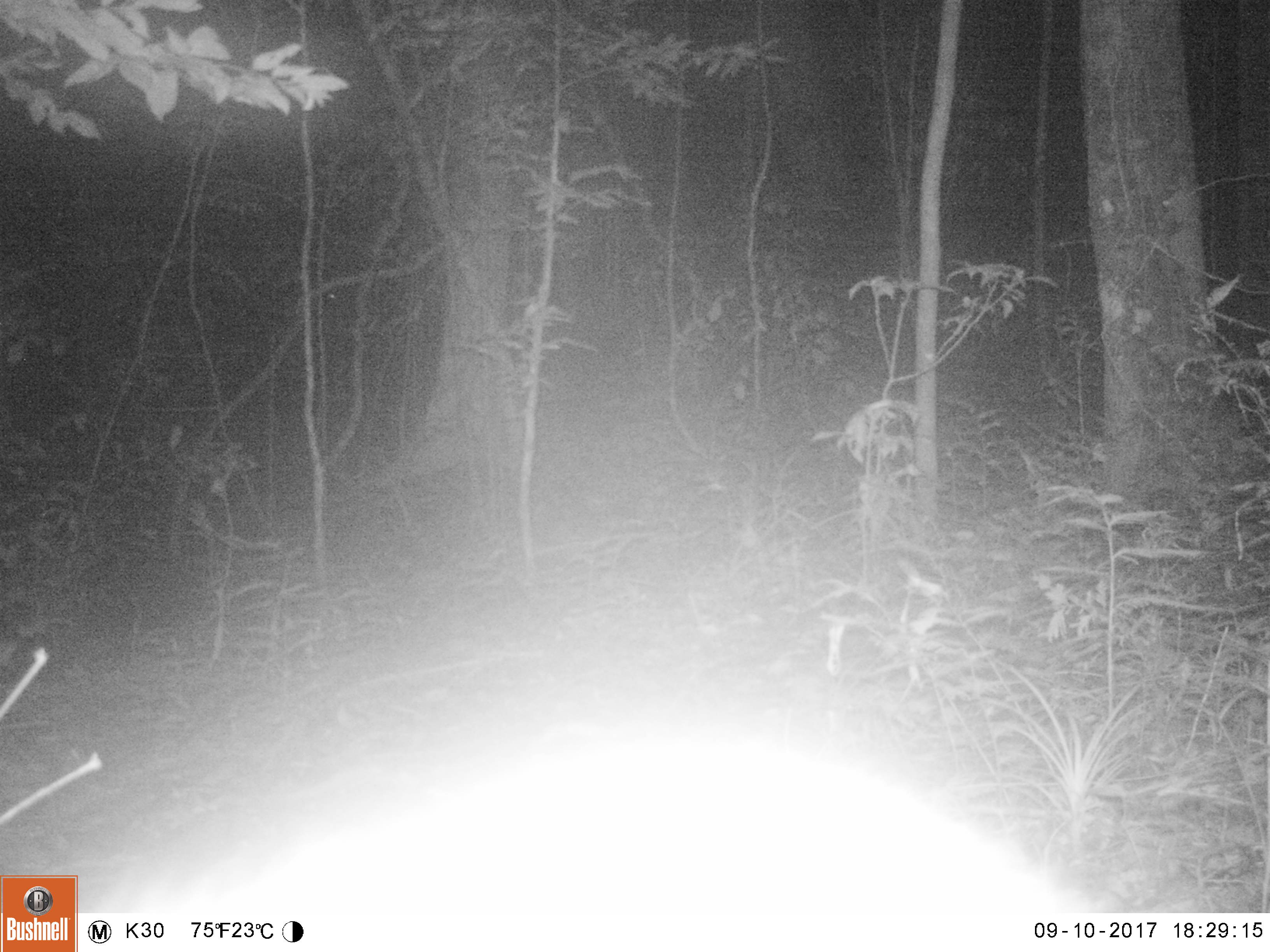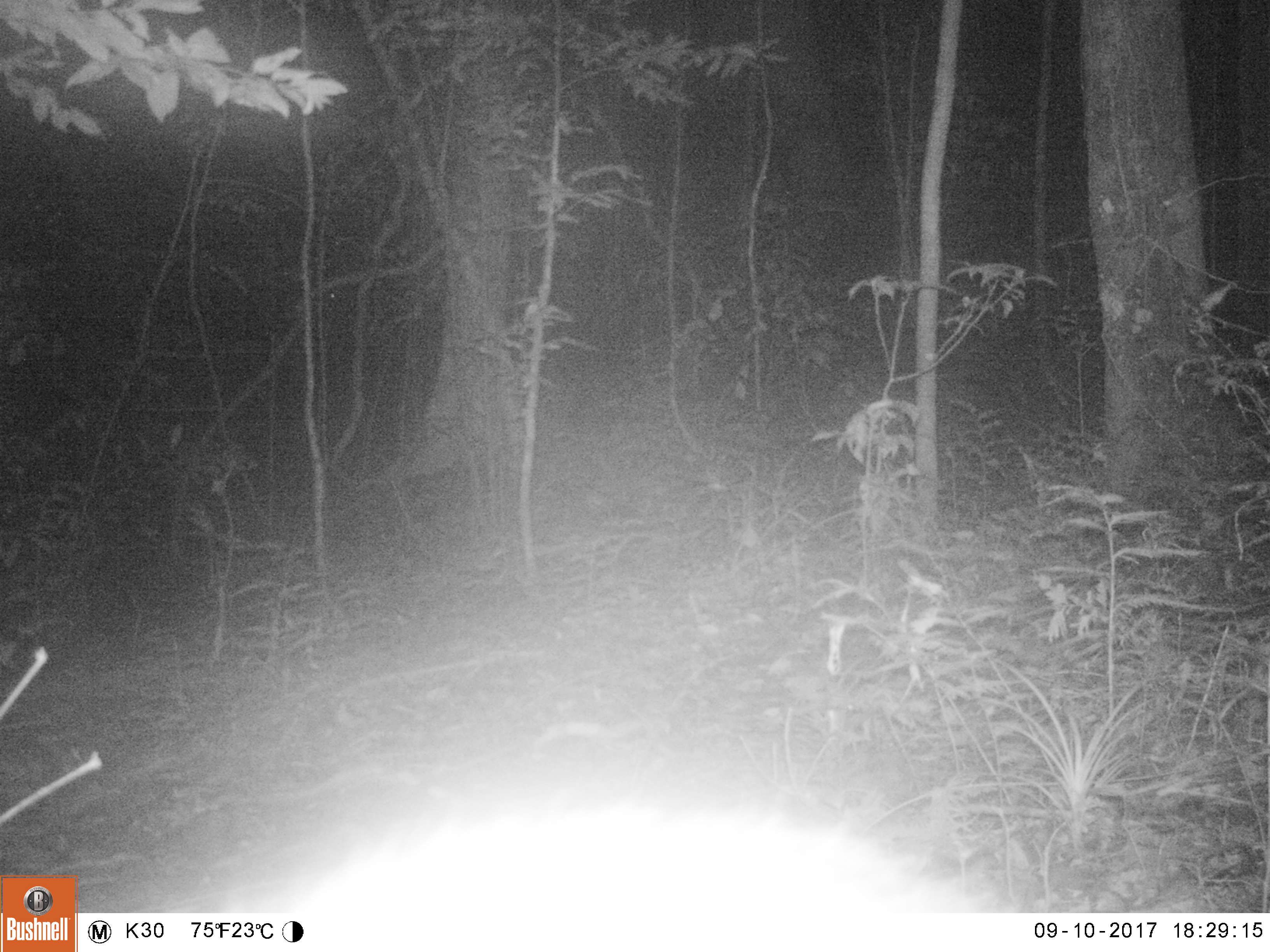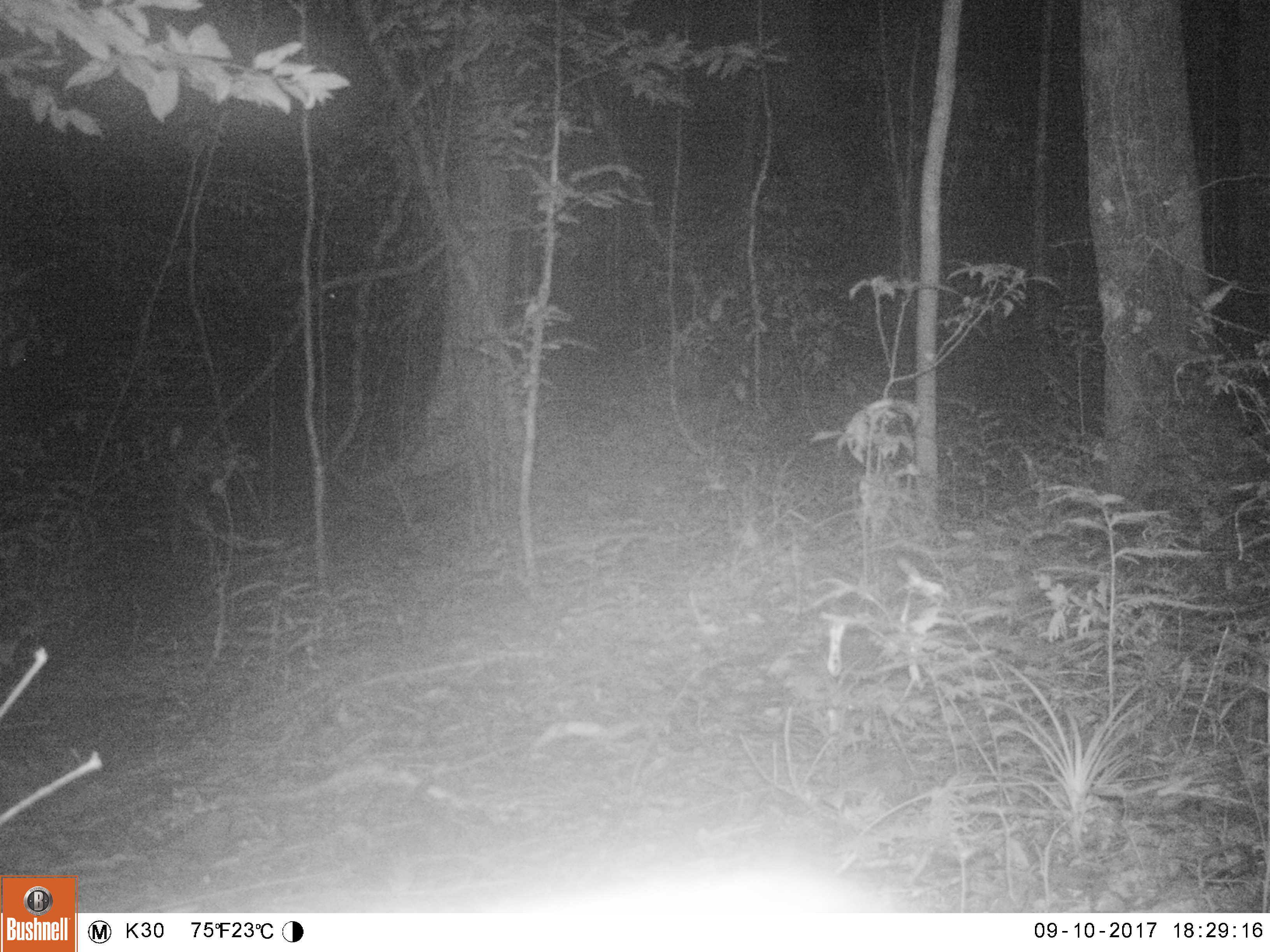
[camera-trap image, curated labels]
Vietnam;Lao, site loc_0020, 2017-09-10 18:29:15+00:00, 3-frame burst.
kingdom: Animalia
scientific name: Animalia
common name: animal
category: unidentified animal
Unidentified animal (animal) (Animalia). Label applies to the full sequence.